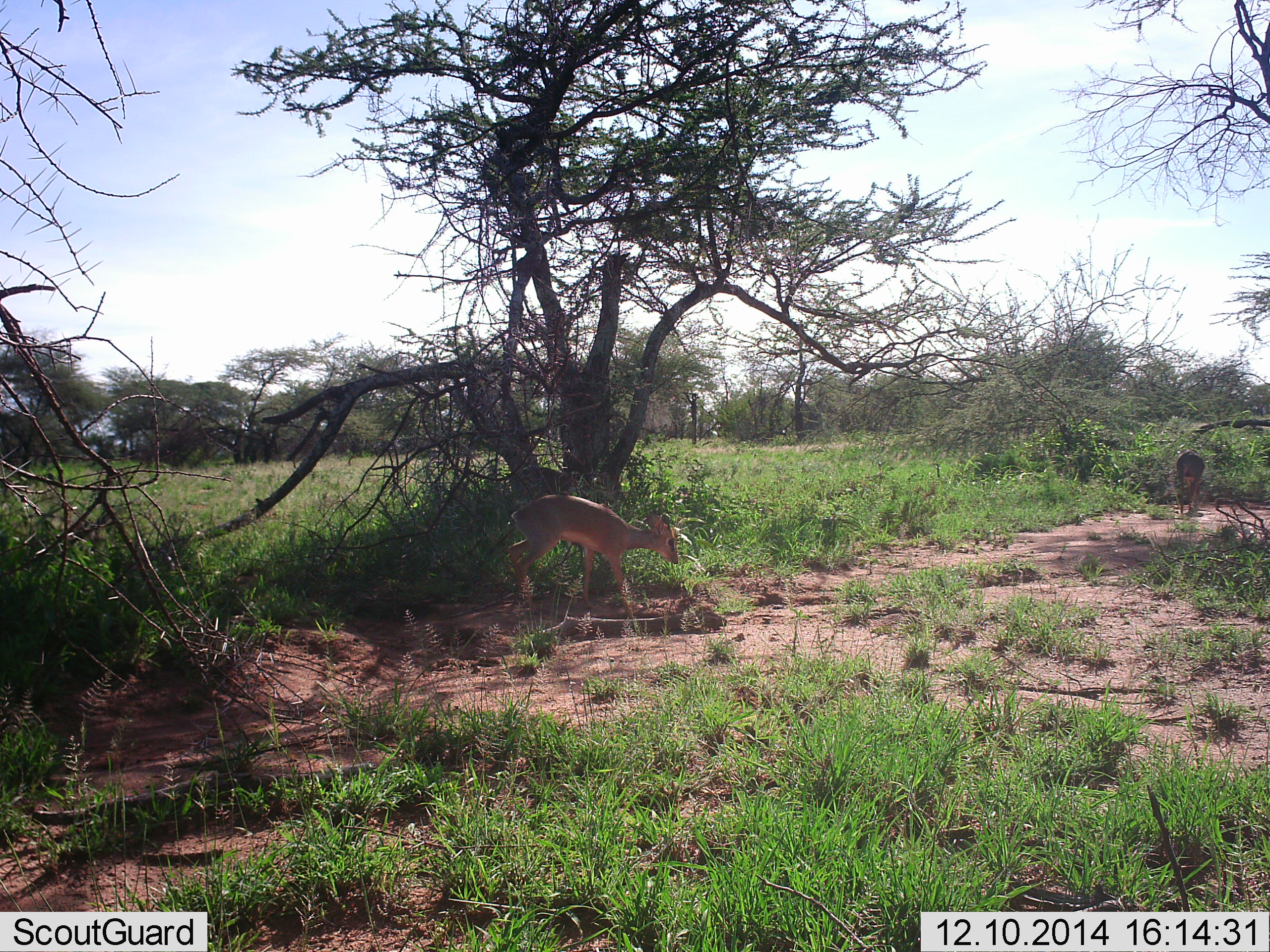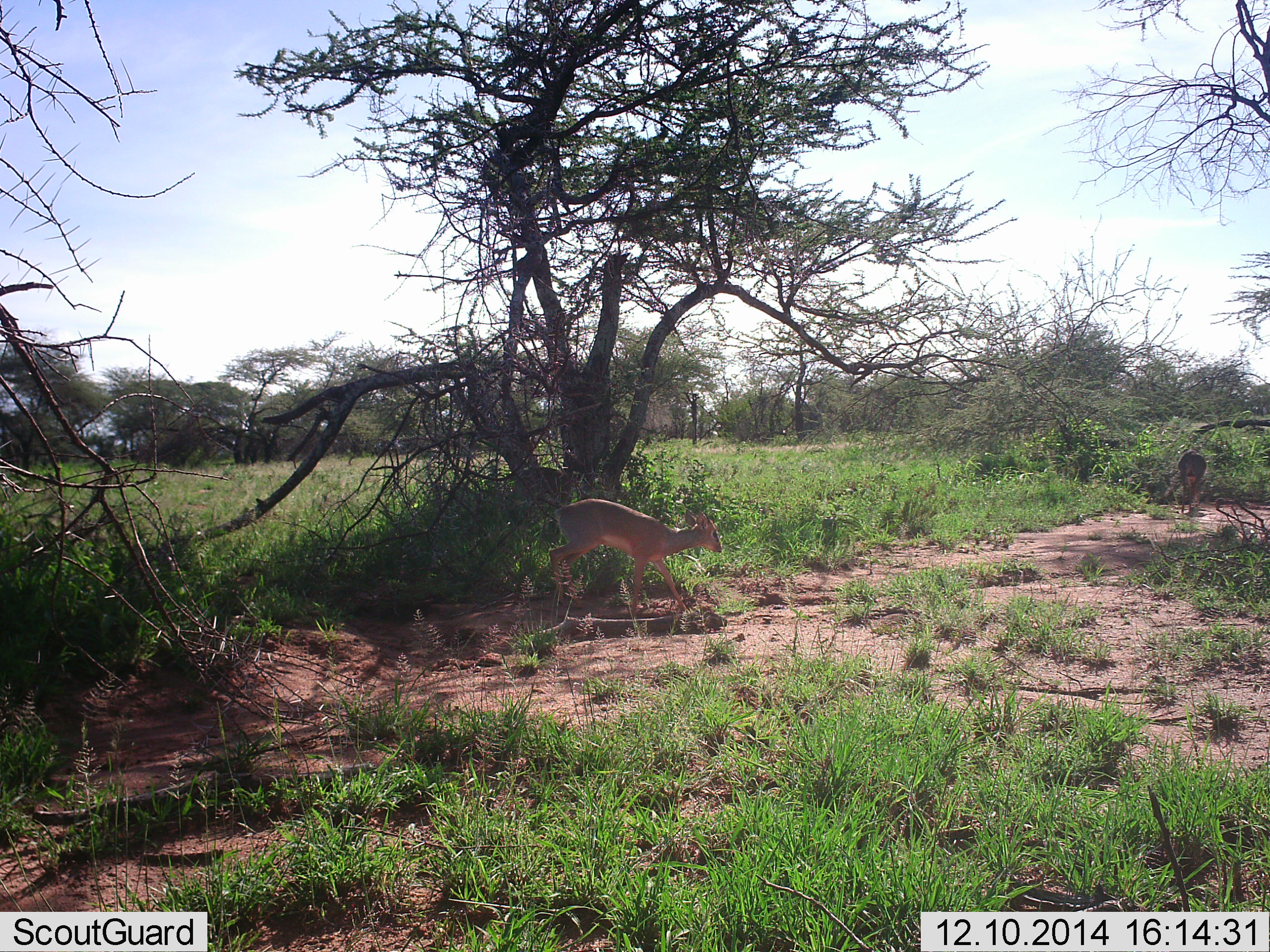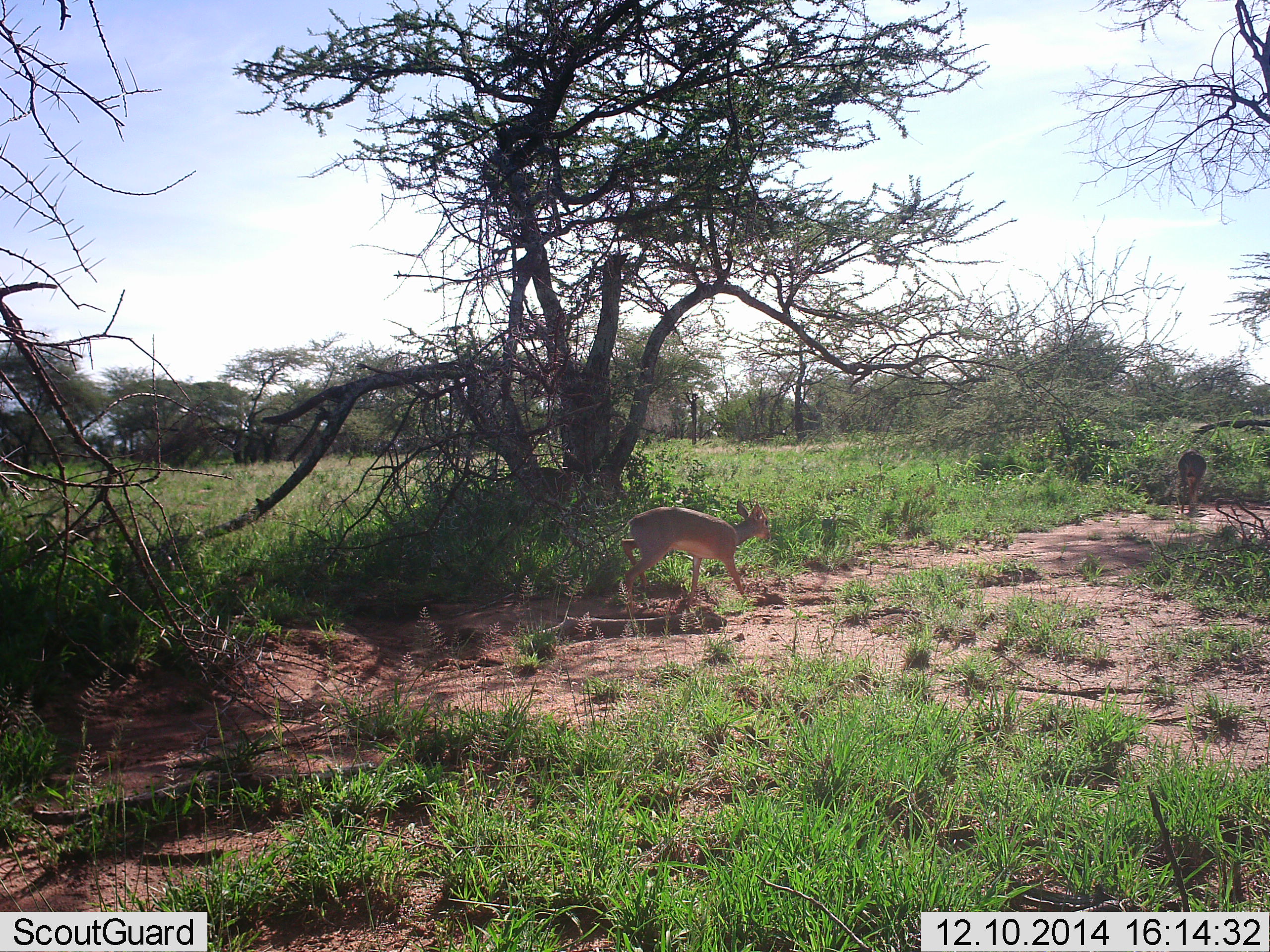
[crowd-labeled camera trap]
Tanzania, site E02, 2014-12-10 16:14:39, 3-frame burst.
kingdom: Animalia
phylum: Chordata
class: Mammalia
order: Artiodactyla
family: Bovidae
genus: Madoqua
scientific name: Madoqua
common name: dikdik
Dikdik (Madoqua), count 2. Behavior (volunteer vote fractions): standing 30%, resting 0%, moving 70%, interacting 0%. Young present (vote fraction): 0%. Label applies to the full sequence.